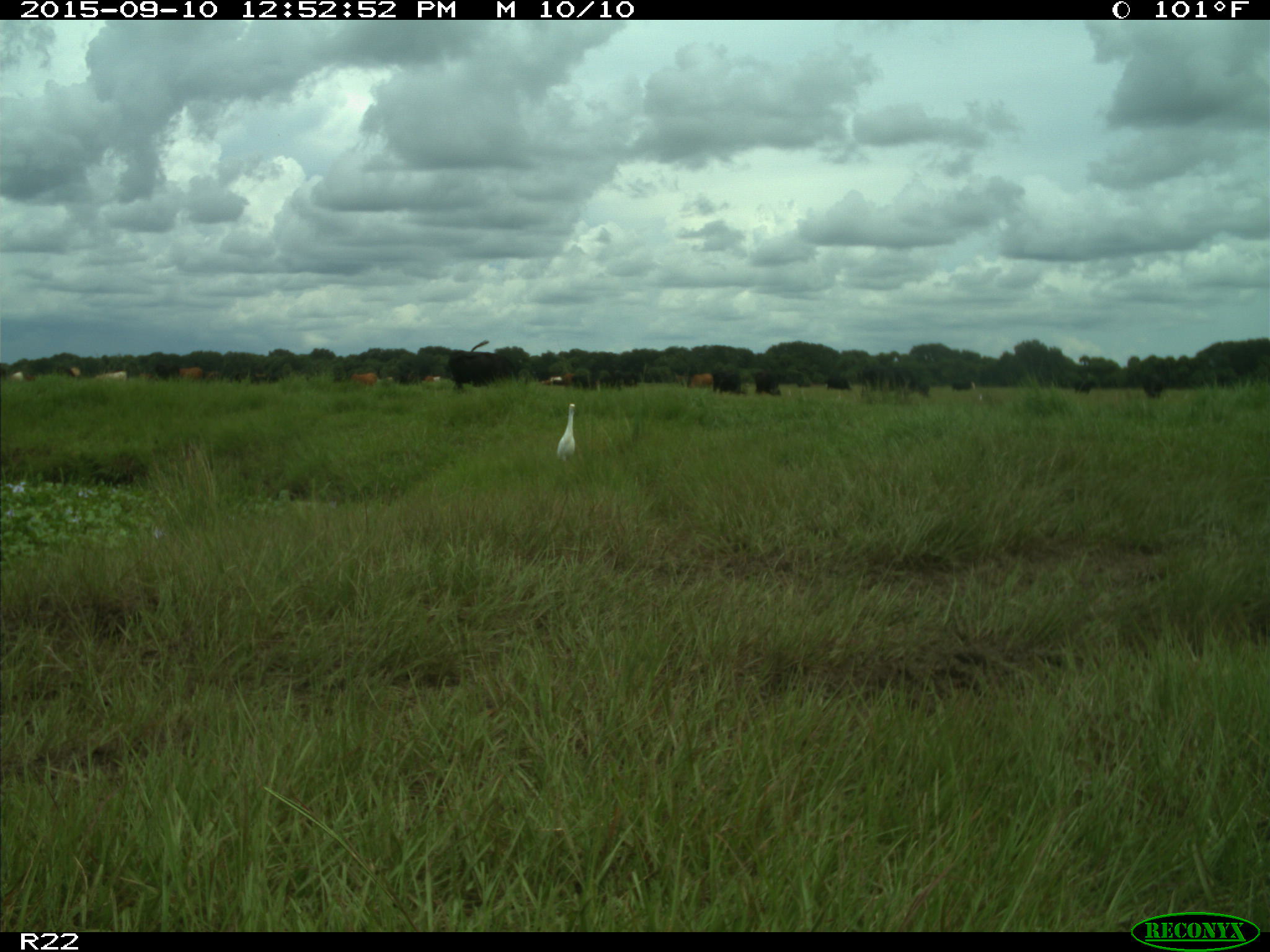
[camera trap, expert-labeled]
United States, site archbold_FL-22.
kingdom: Animalia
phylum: Chordata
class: Mammalia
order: Artiodactyla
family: Bovidae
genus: Bos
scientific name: Bos taurus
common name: domestic cow